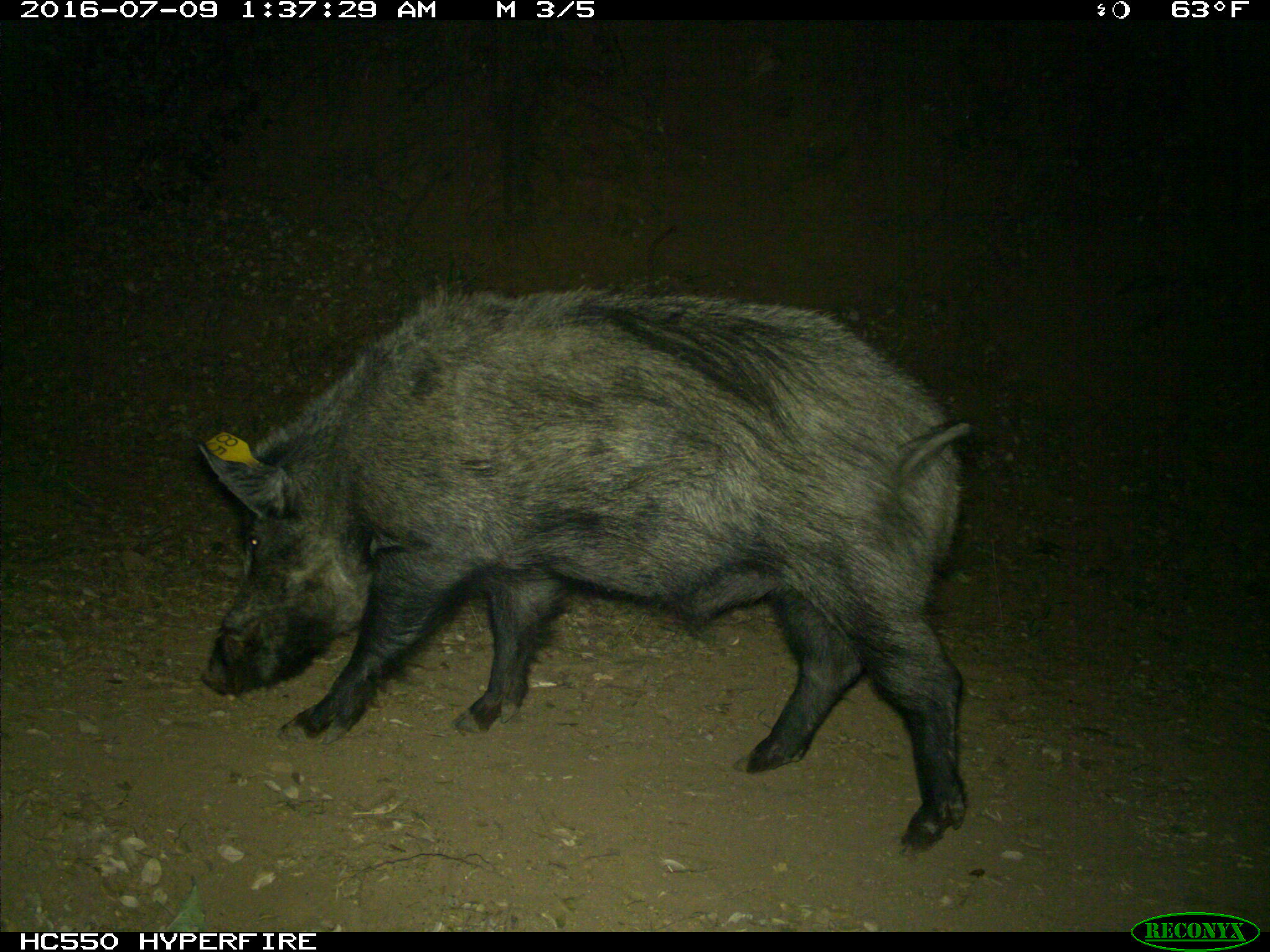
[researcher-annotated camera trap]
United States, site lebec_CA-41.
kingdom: Animalia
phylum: Chordata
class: Mammalia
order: Artiodactyla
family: Suidae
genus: Sus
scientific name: Sus scrofa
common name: wild boar